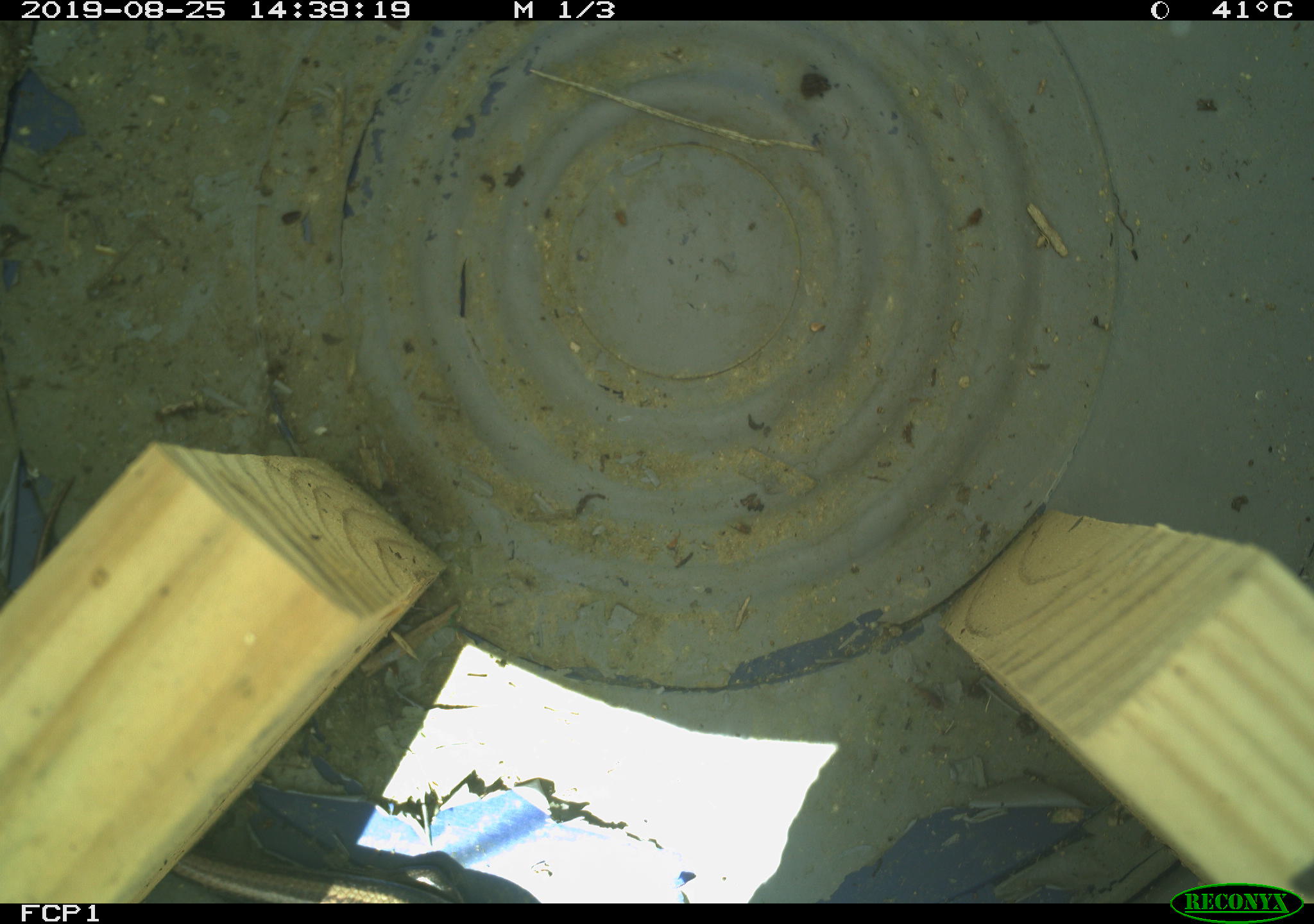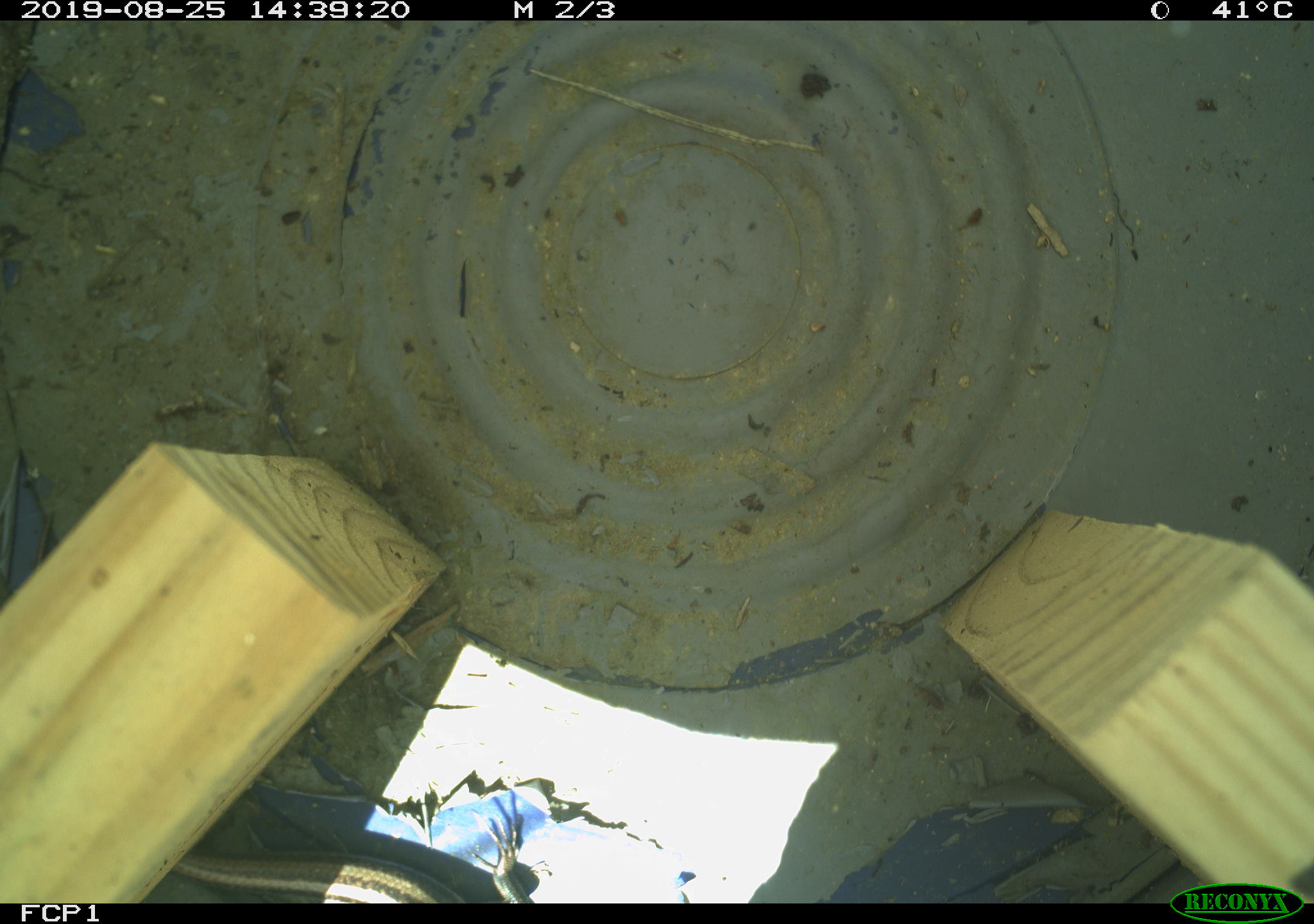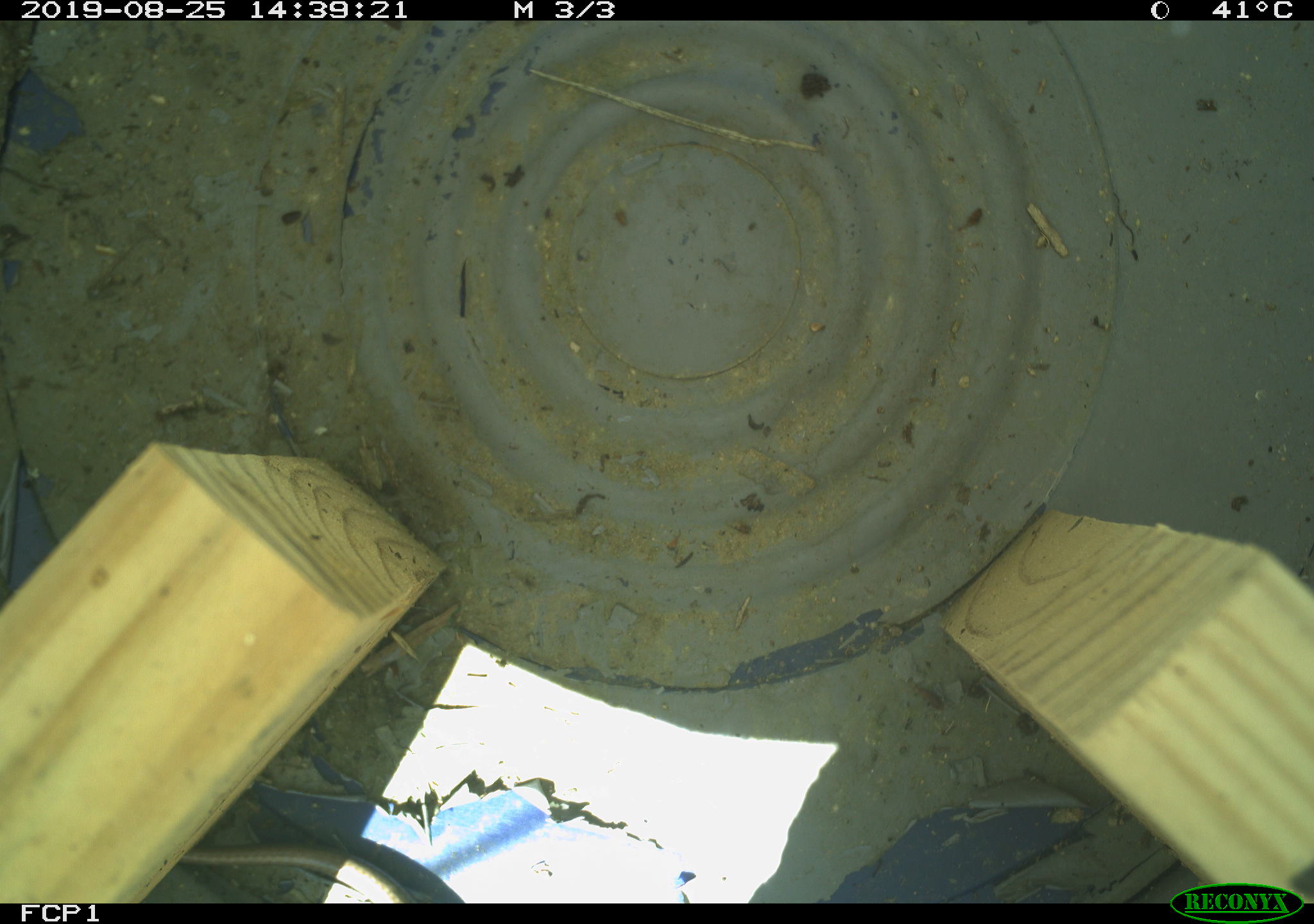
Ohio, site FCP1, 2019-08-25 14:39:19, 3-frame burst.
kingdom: Animalia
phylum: Chordata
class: Reptilia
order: Squamata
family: Scincidae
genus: Plestiodon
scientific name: Plestiodon fasciatus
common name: common five-lined skink